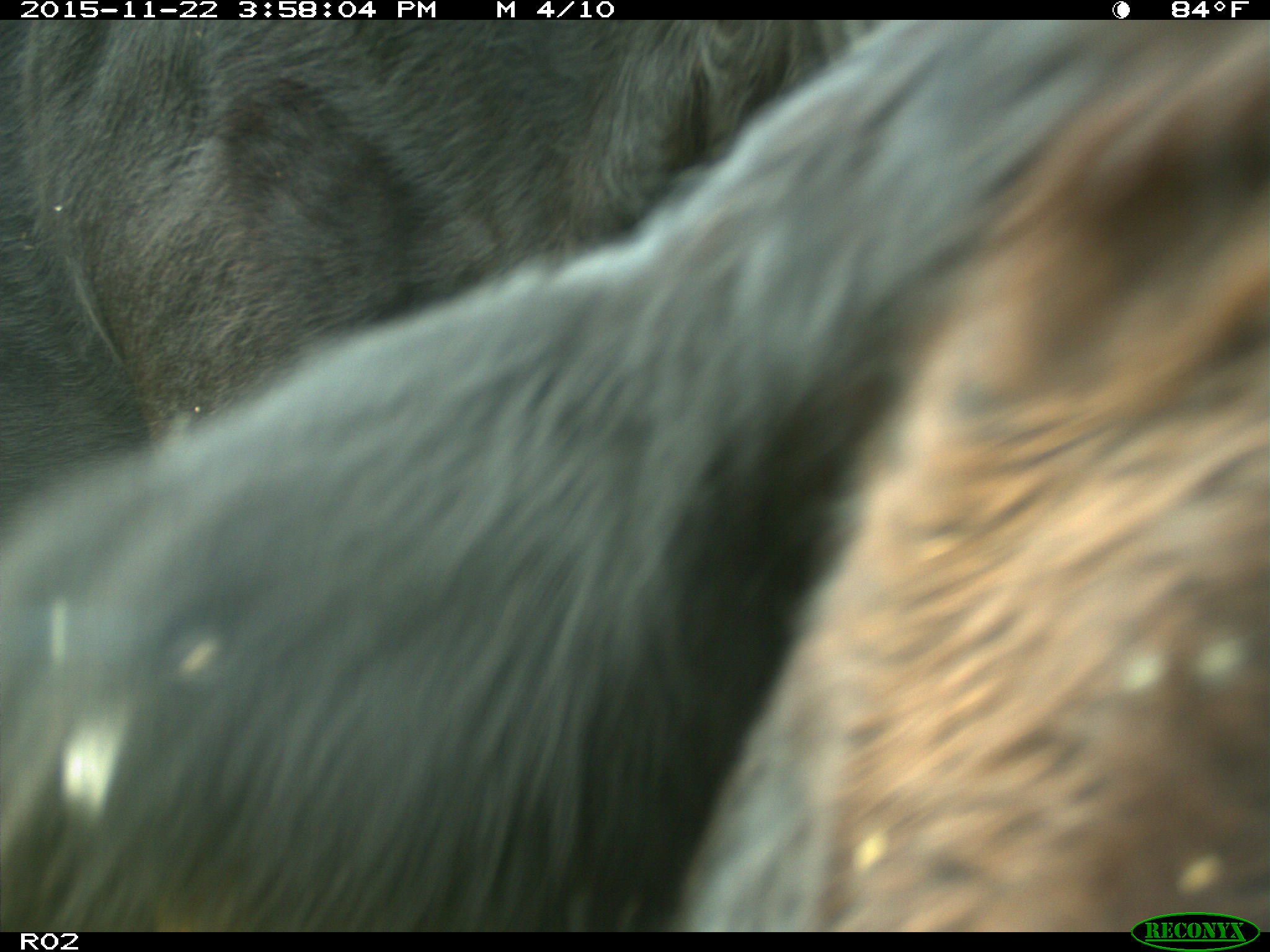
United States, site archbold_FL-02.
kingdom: Animalia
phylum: Chordata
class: Mammalia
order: Artiodactyla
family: Bovidae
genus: Bos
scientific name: Bos taurus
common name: domestic cow